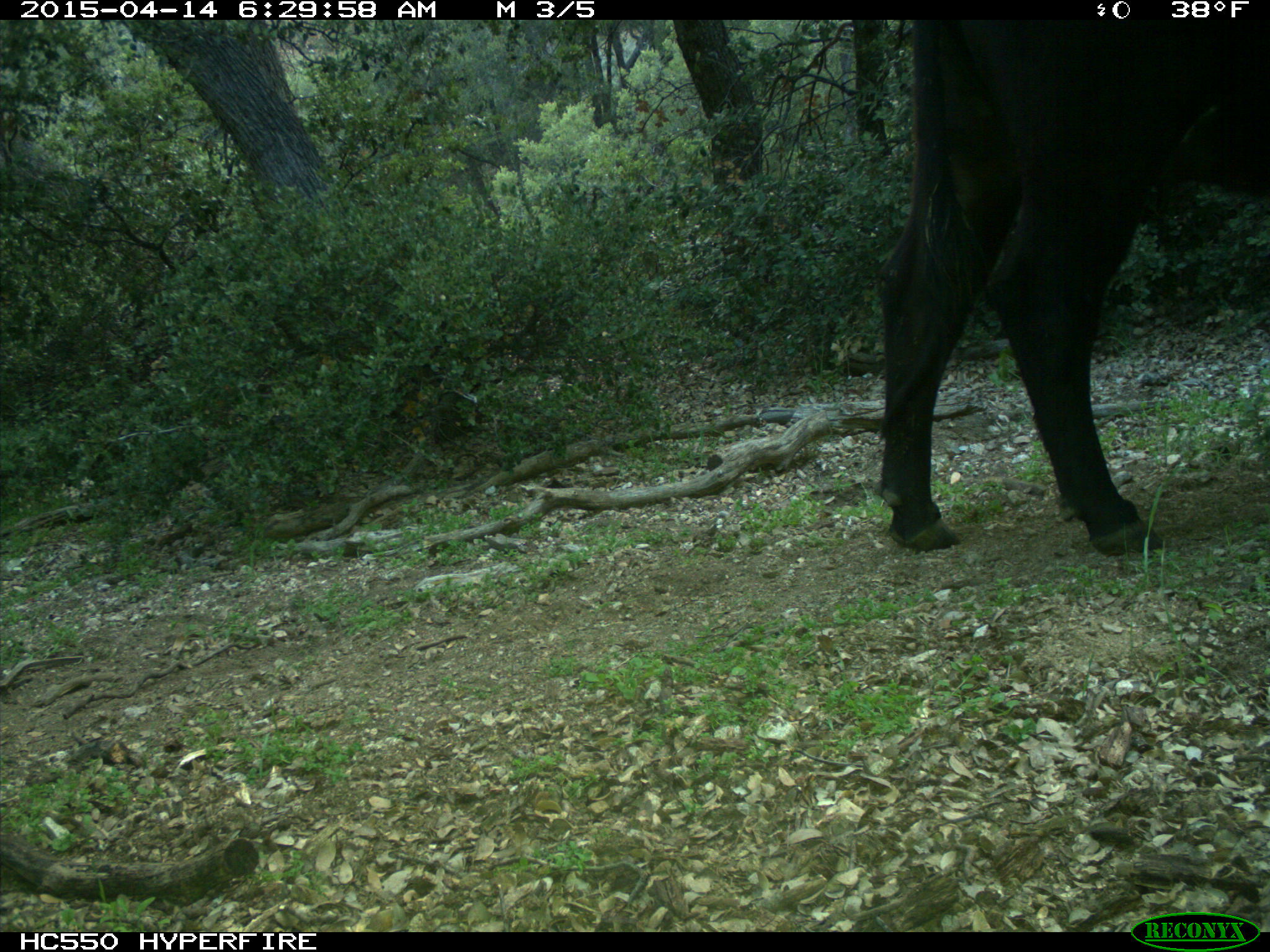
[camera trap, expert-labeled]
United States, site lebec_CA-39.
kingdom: Animalia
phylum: Chordata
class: Mammalia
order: Artiodactyla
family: Bovidae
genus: Bos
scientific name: Bos taurus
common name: domestic cow